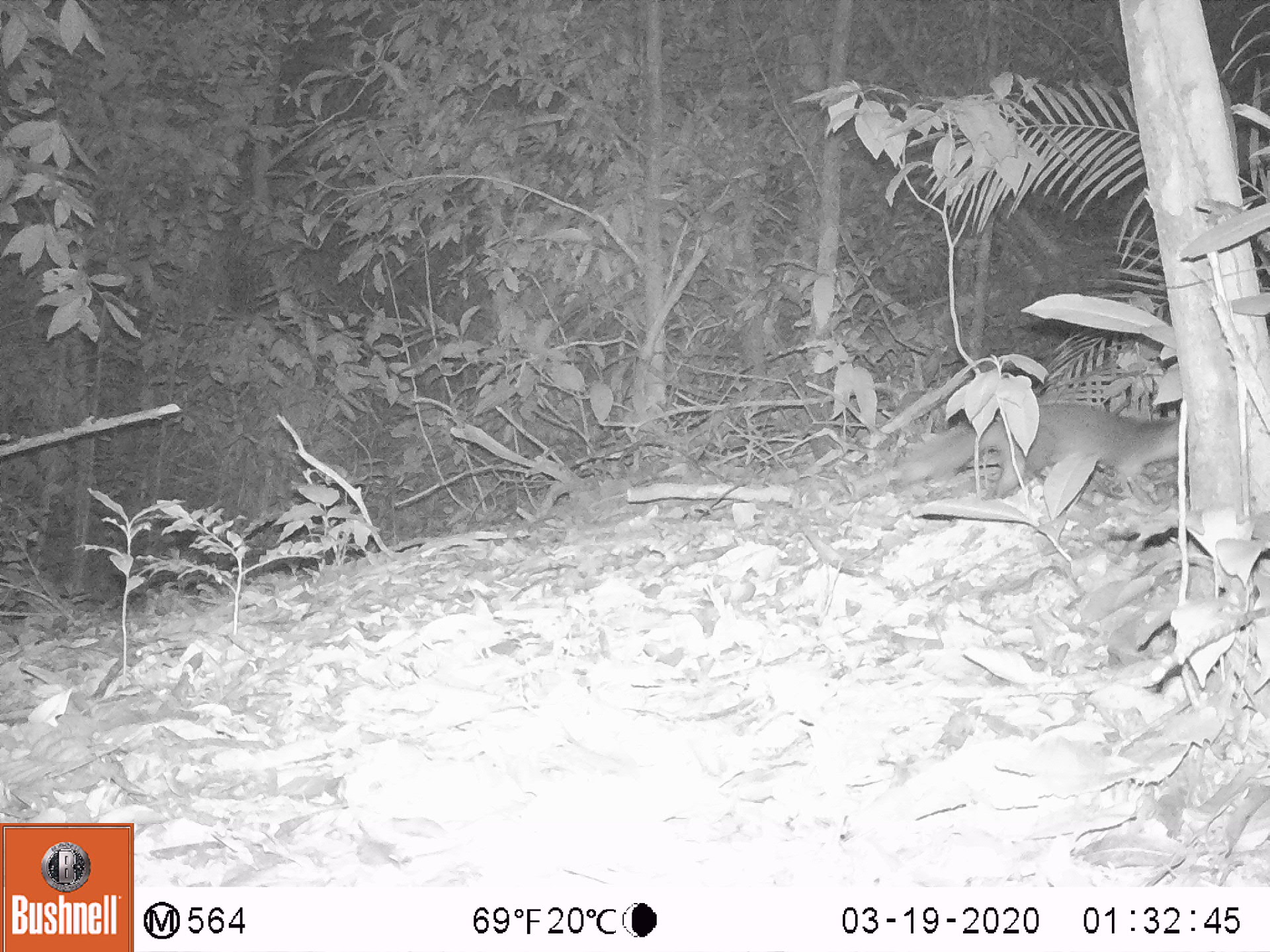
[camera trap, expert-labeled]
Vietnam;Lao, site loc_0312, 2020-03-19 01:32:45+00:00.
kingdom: Animalia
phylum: Chordata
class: Mammalia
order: Carnivora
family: Mustelidae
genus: Melogale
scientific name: Melogale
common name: ferret badger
Ferret badger (Melogale). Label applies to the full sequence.